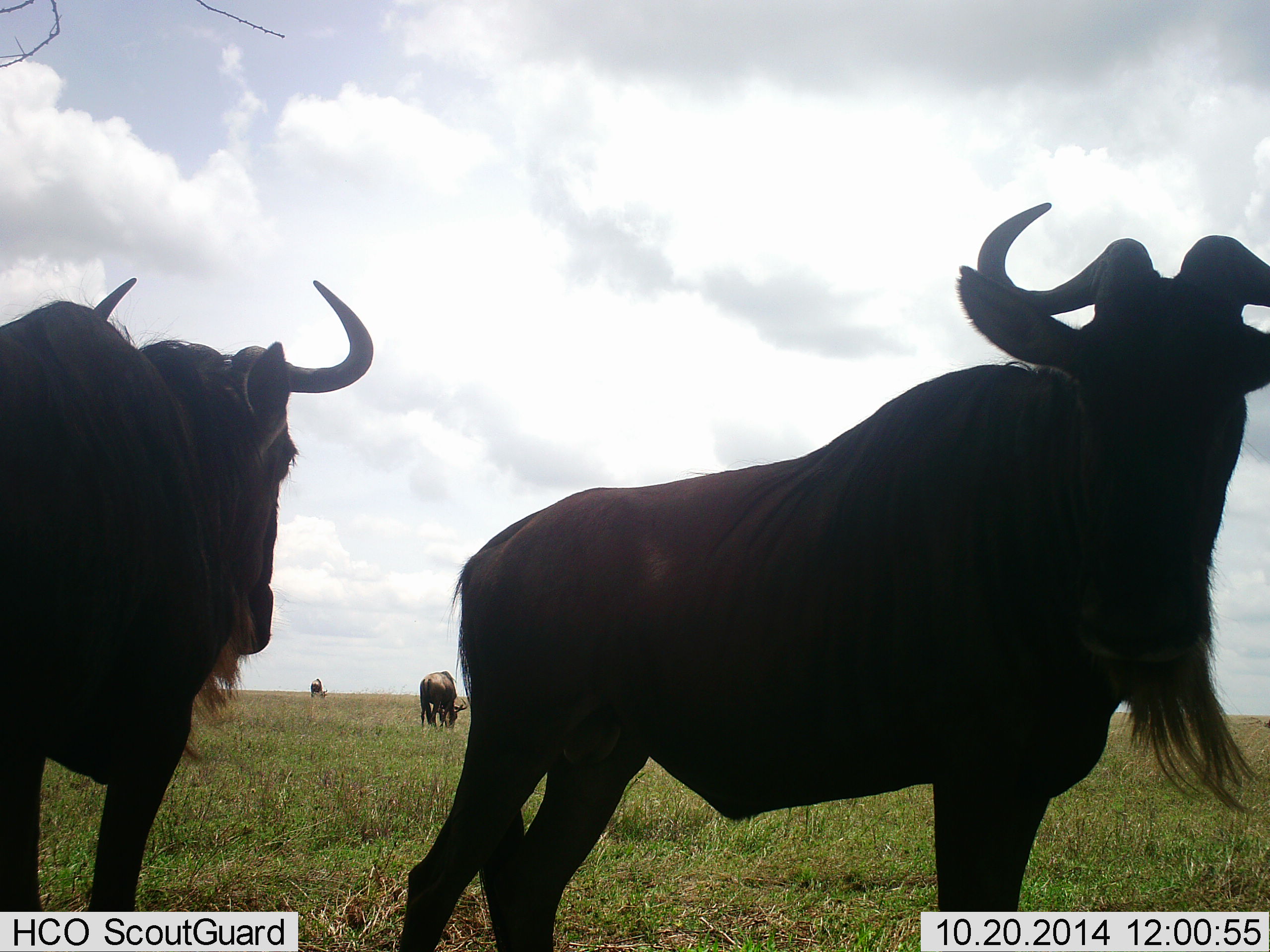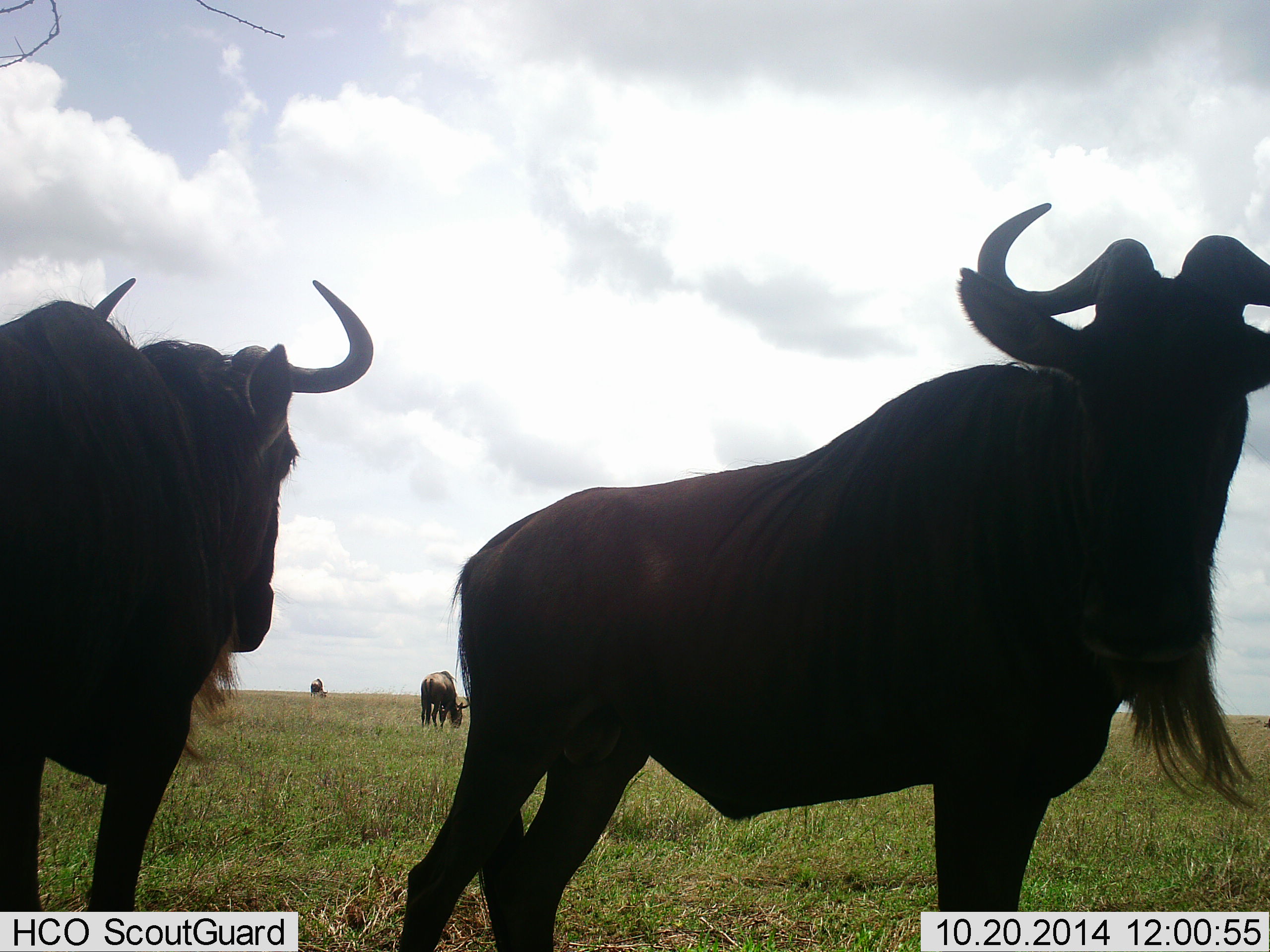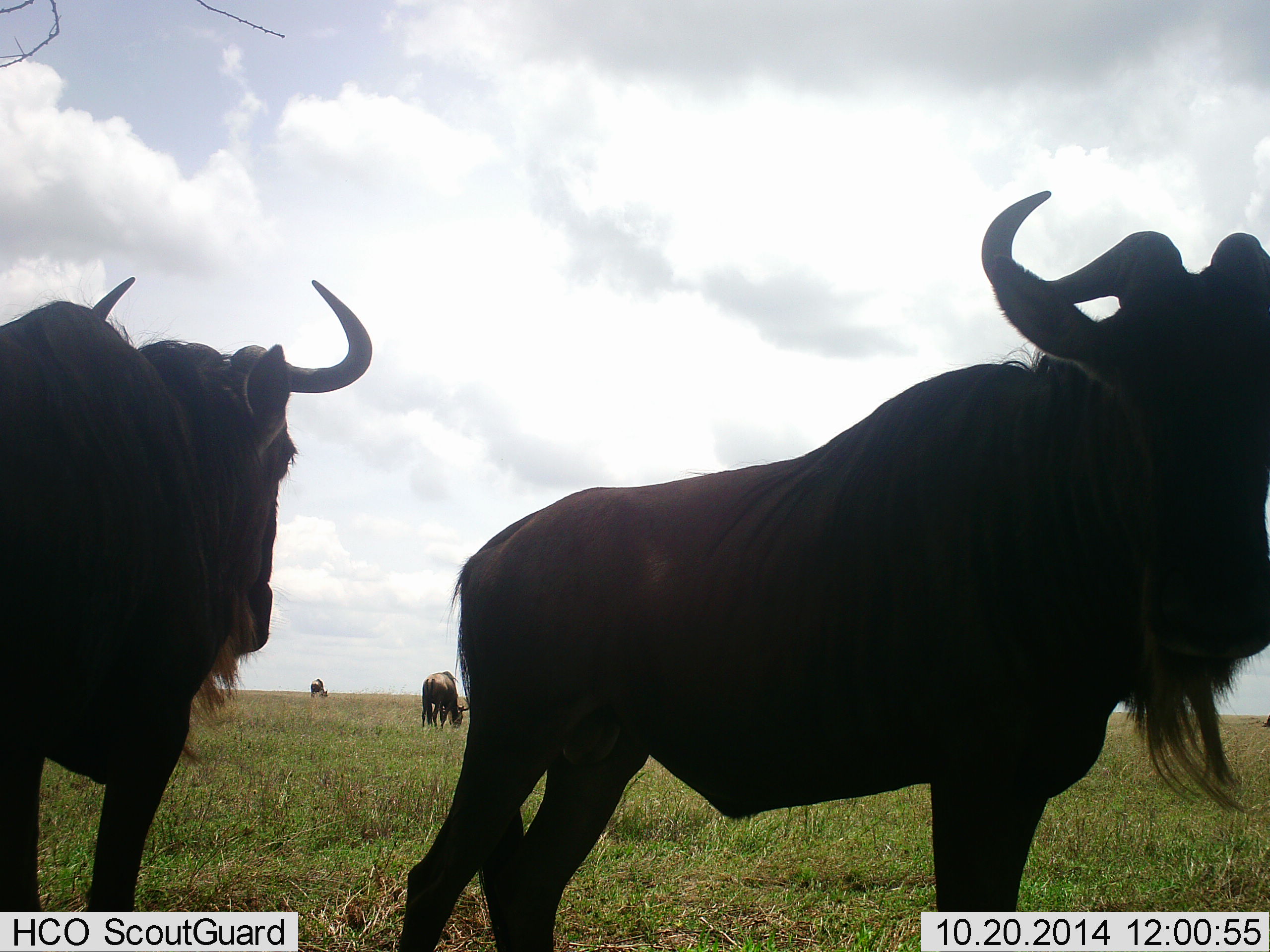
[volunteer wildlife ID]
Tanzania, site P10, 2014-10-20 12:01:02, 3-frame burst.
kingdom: Animalia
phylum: Chordata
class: Mammalia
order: Artiodactyla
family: Bovidae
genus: Connochaetes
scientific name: Connochaetes taurinus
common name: blue wildebeest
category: wildebeest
Wildebeest (blue wildebeest) (Connochaetes taurinus), count 4. Behavior (volunteer vote fractions): standing 100%, resting 0%, moving 10%, interacting 0%. Young present (vote fraction): 0%. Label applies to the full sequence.